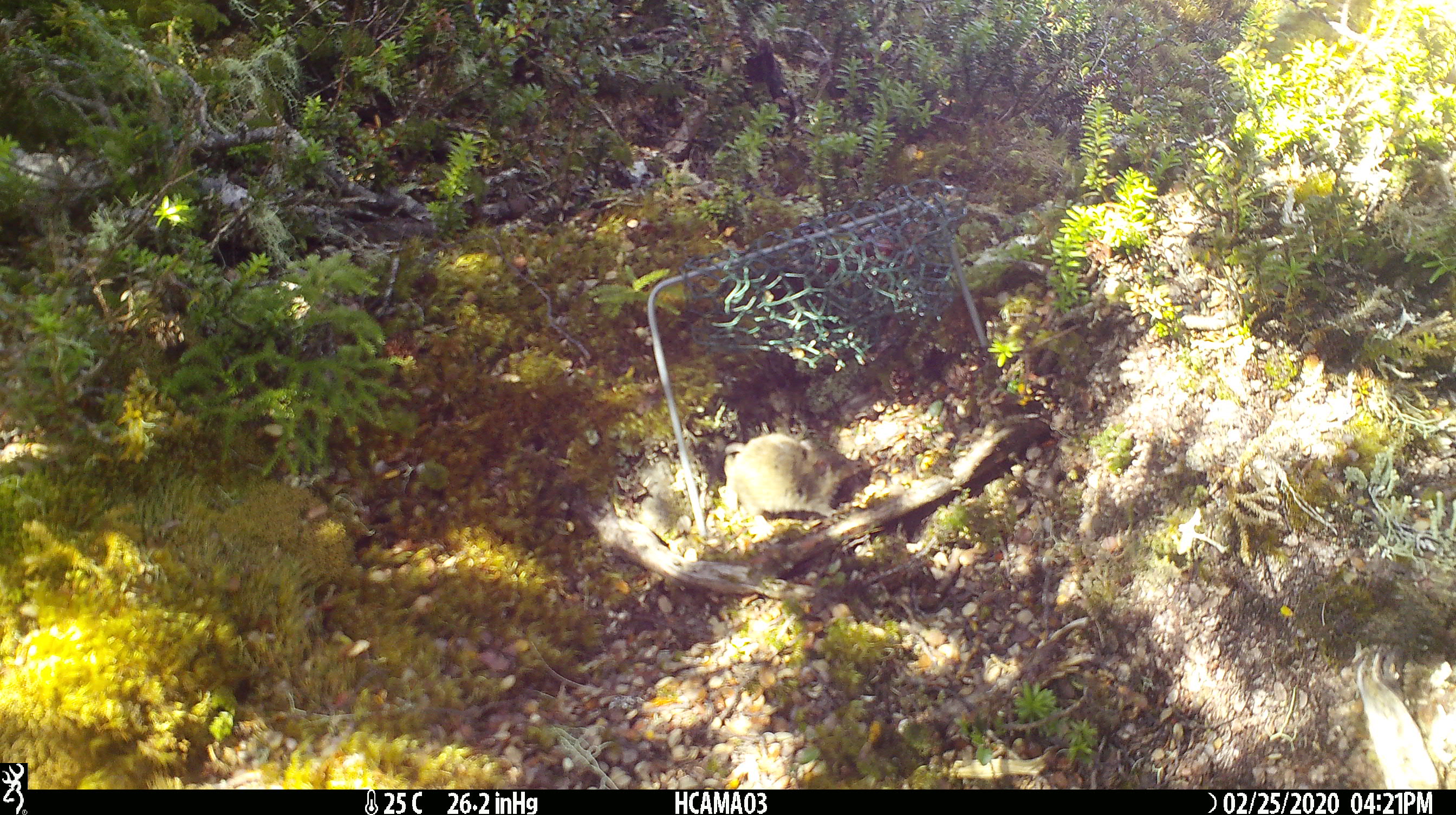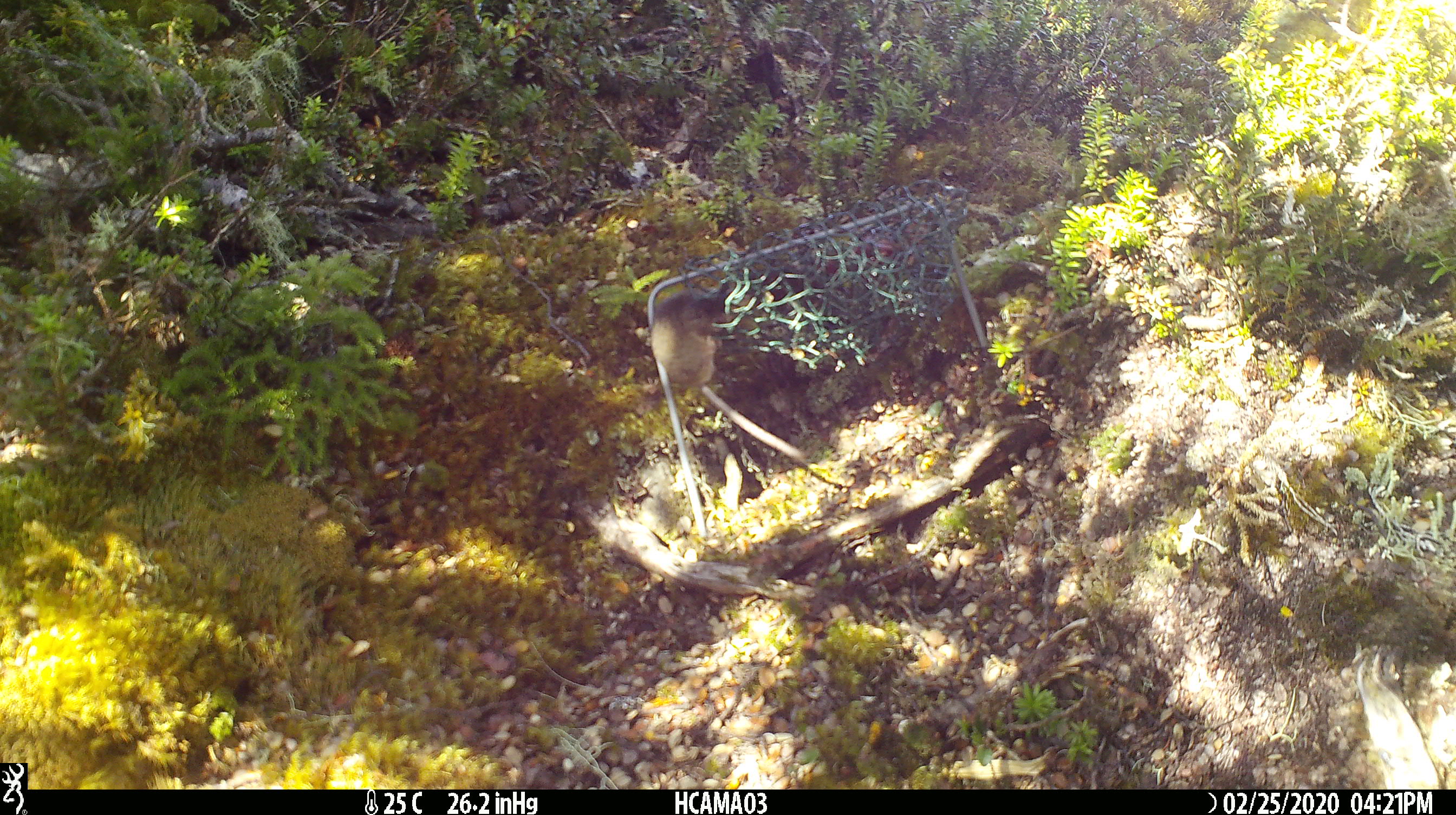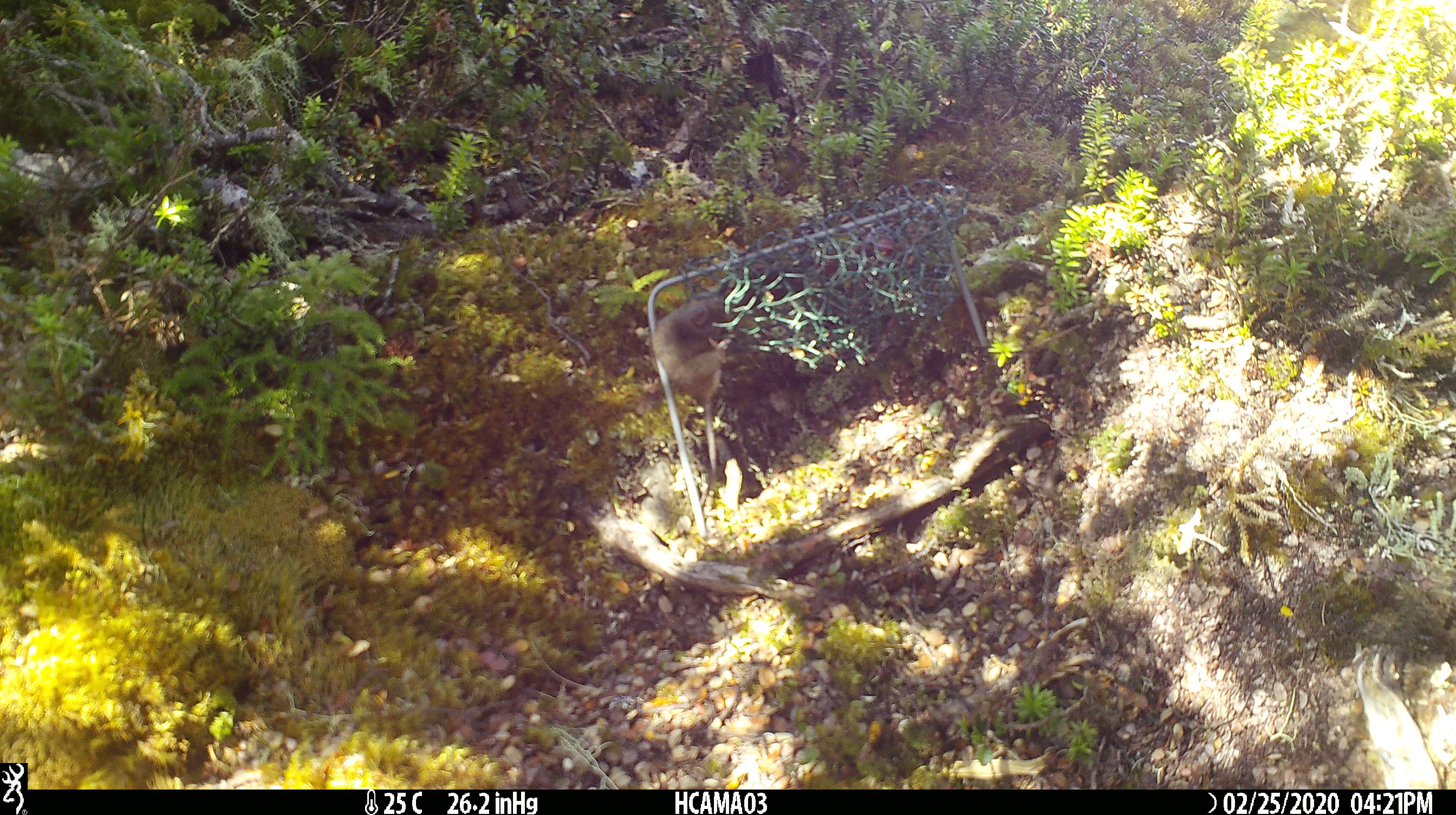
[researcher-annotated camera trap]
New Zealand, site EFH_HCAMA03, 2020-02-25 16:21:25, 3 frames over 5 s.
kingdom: Animalia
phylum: Chordata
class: Mammalia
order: Rodentia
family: Muridae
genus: Mus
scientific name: Mus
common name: mouse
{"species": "mouse (Mus)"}